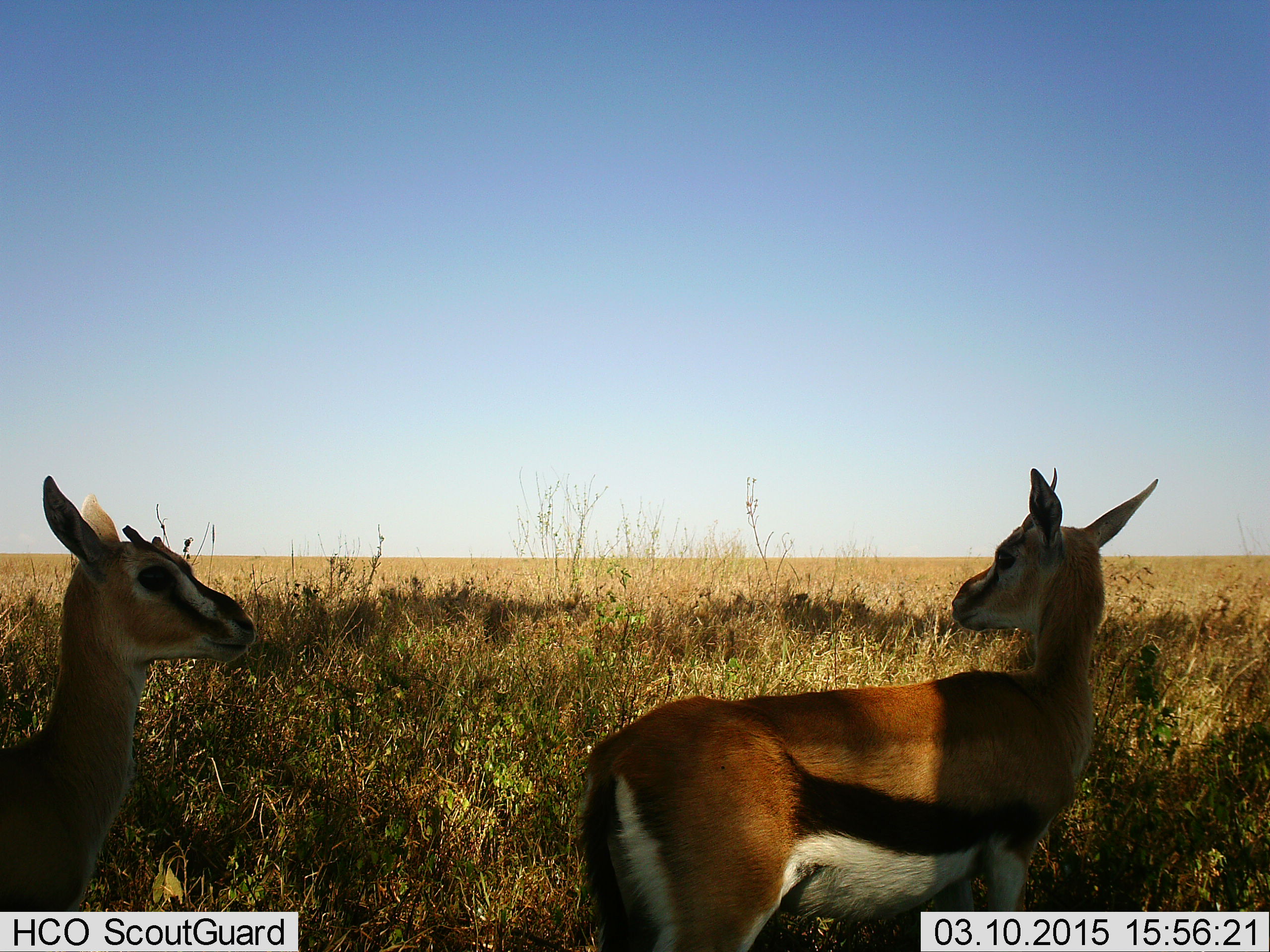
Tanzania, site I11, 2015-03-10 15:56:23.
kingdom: Animalia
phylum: Chordata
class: Mammalia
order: Artiodactyla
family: Bovidae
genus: Eudorcas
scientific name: Eudorcas thomsonii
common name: thomson's gazelle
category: gazellethomsons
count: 2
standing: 100%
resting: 10%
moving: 0%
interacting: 0%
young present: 0%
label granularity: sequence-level